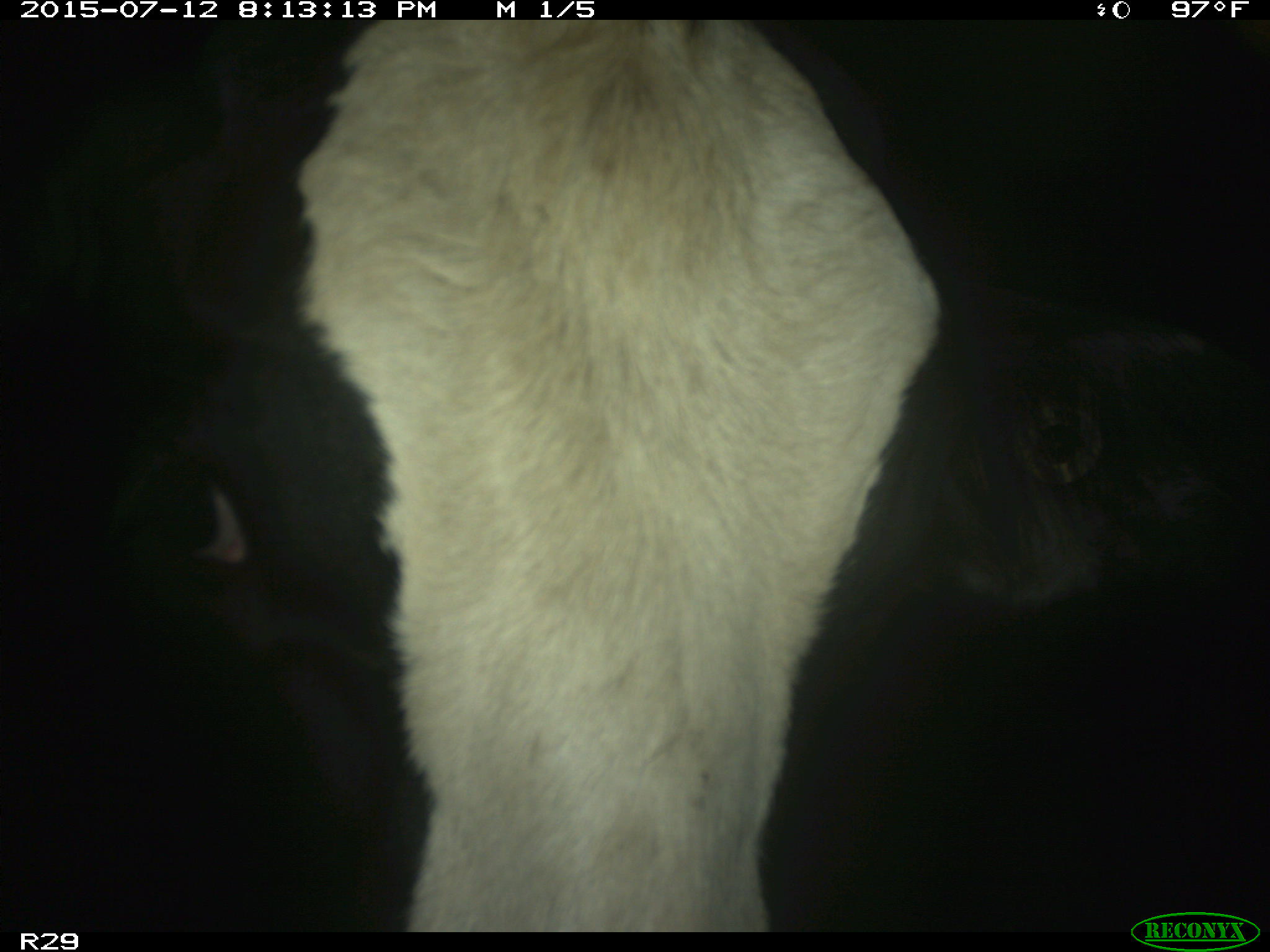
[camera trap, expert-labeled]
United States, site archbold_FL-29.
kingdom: Animalia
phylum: Chordata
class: Mammalia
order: Artiodactyla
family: Bovidae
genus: Bos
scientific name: Bos taurus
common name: domestic cow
Bos taurus (domestic cow).